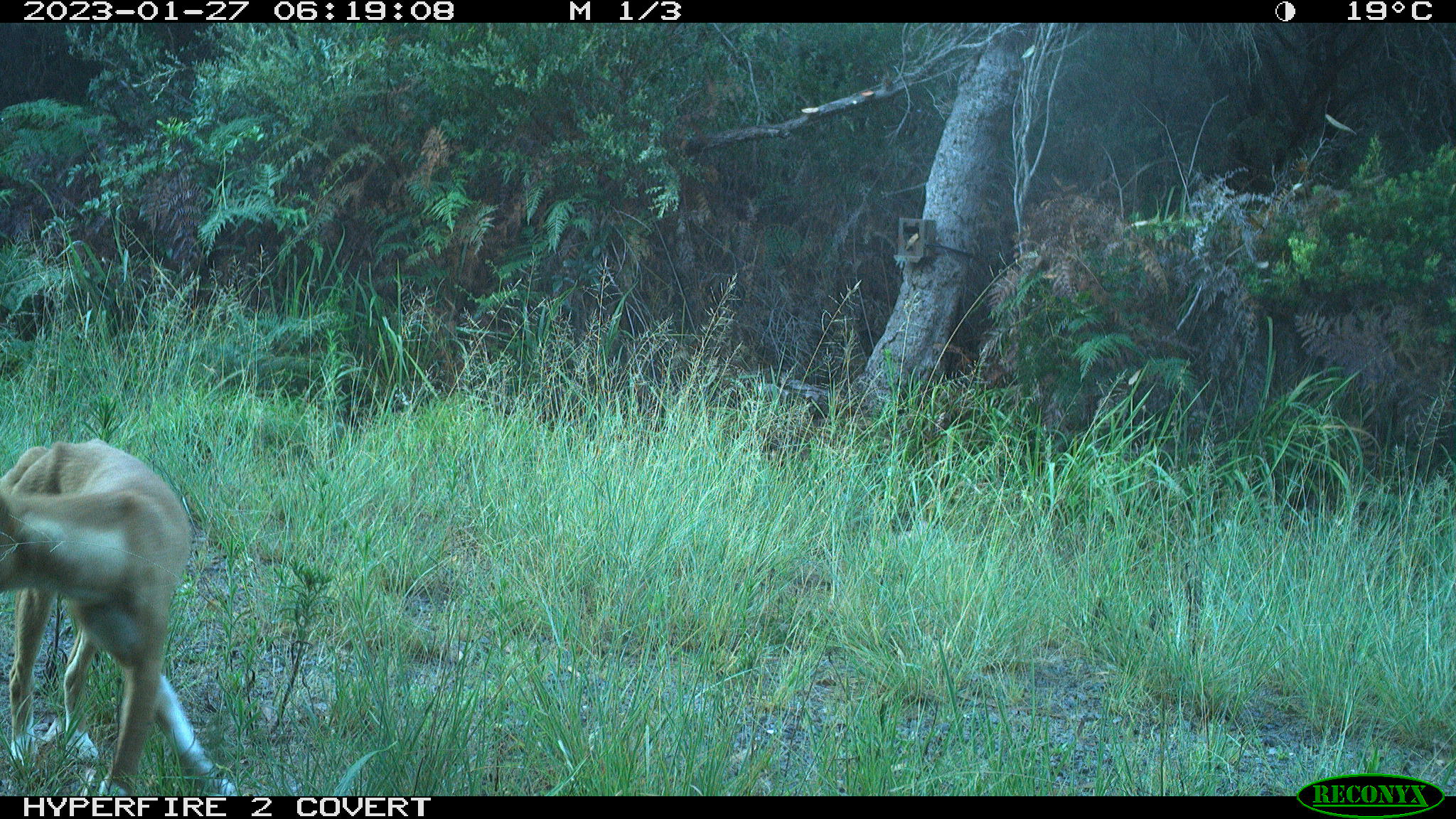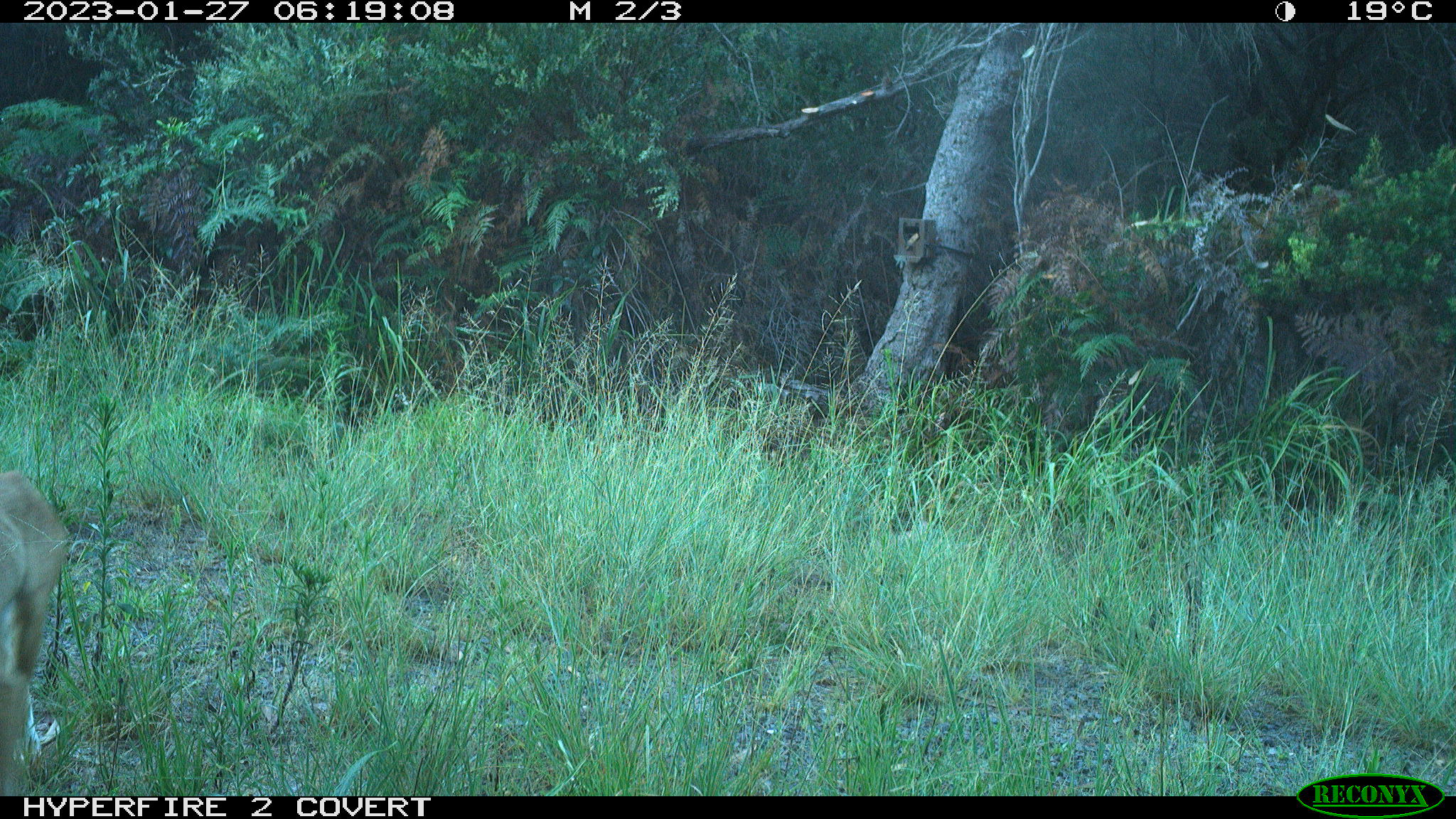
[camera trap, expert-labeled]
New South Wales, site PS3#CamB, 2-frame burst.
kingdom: Animalia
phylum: Chordata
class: Mammalia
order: Carnivora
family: Canidae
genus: Canis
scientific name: Canis familiaris dingo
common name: dingo